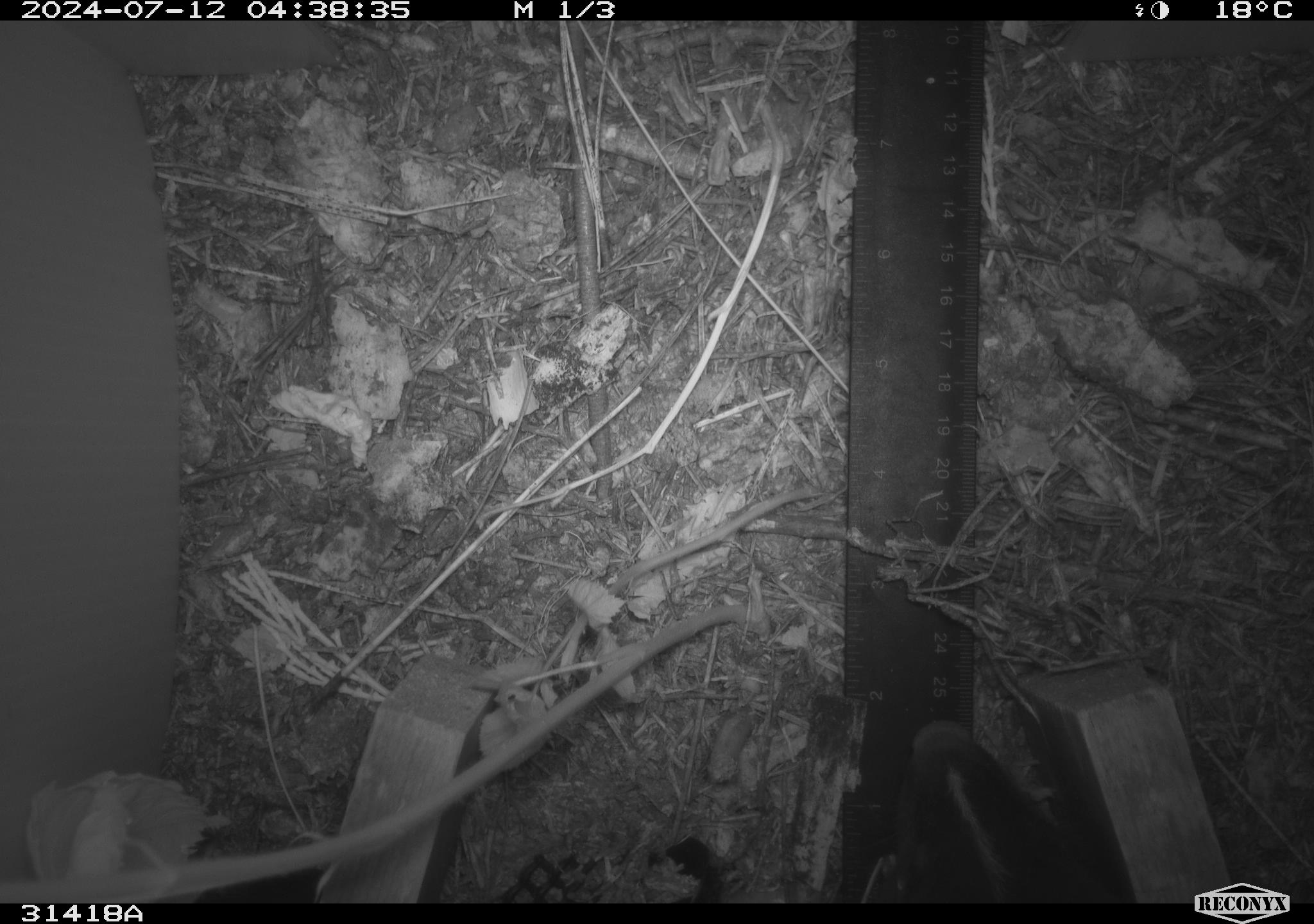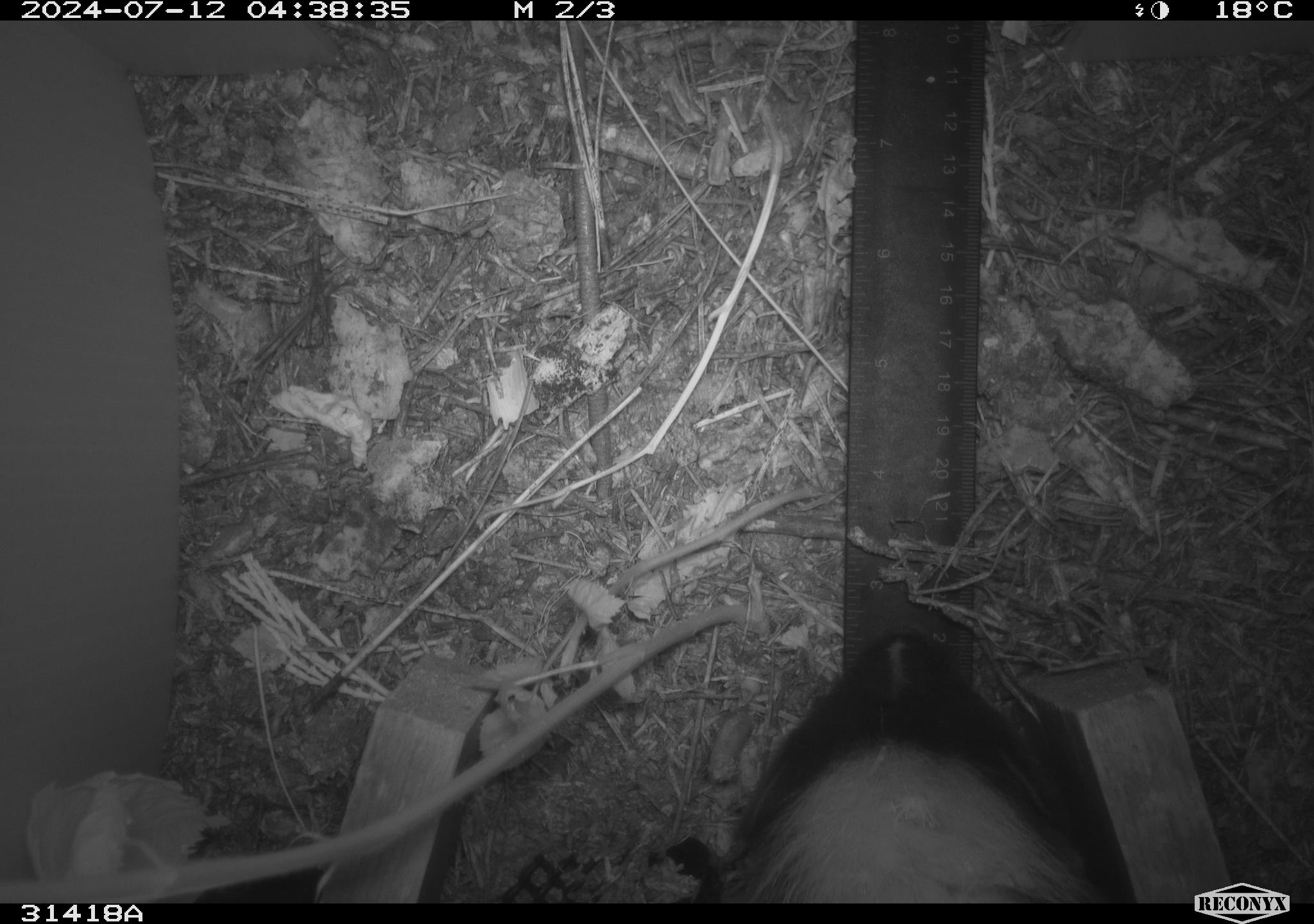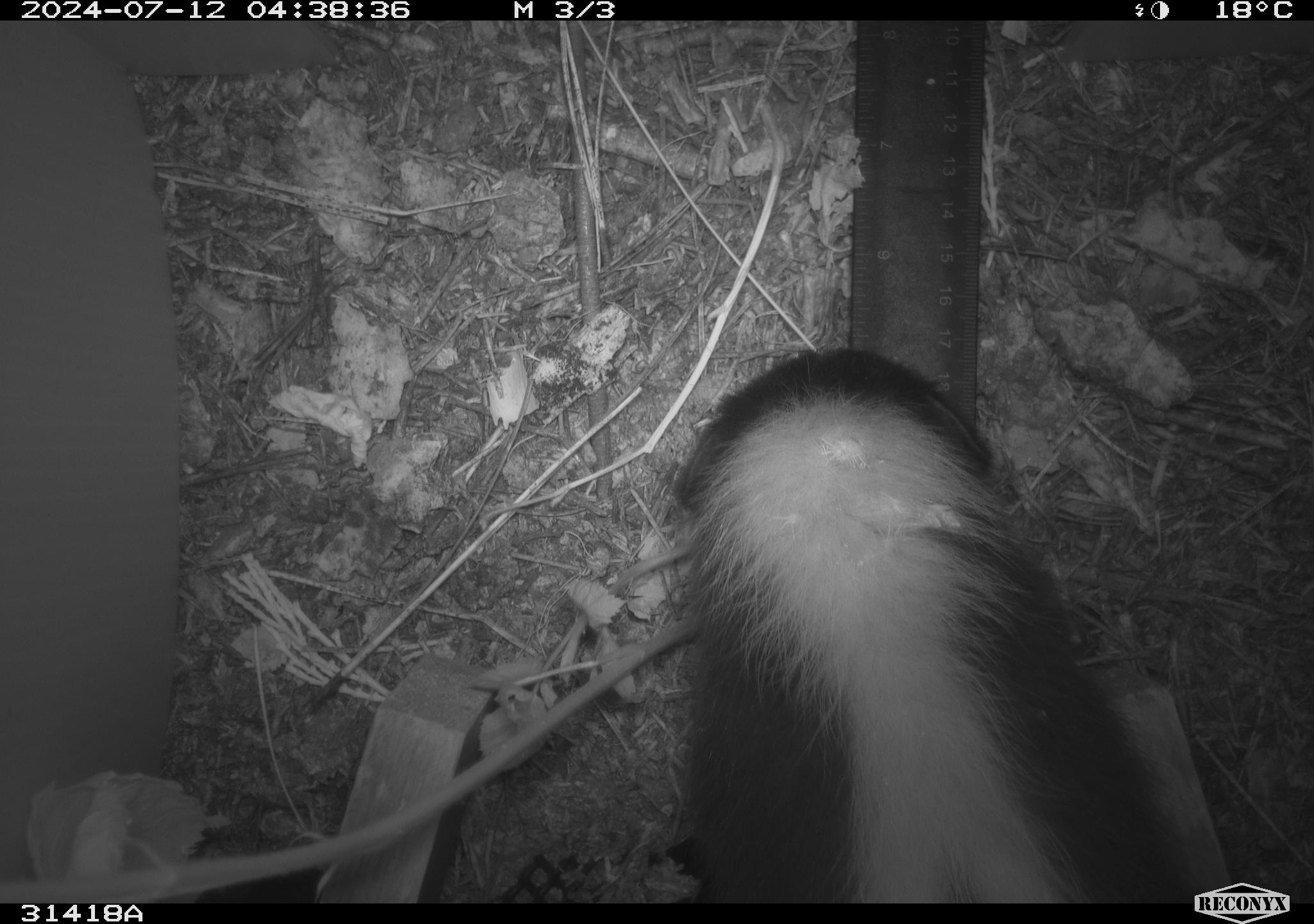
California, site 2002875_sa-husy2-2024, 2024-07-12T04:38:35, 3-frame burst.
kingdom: Animalia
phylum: Chordata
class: Mammalia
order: Carnivora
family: Mephitidae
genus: Mephitis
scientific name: Mephitis mephitis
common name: striped skunk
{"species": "striped skunk (Mephitis mephitis)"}